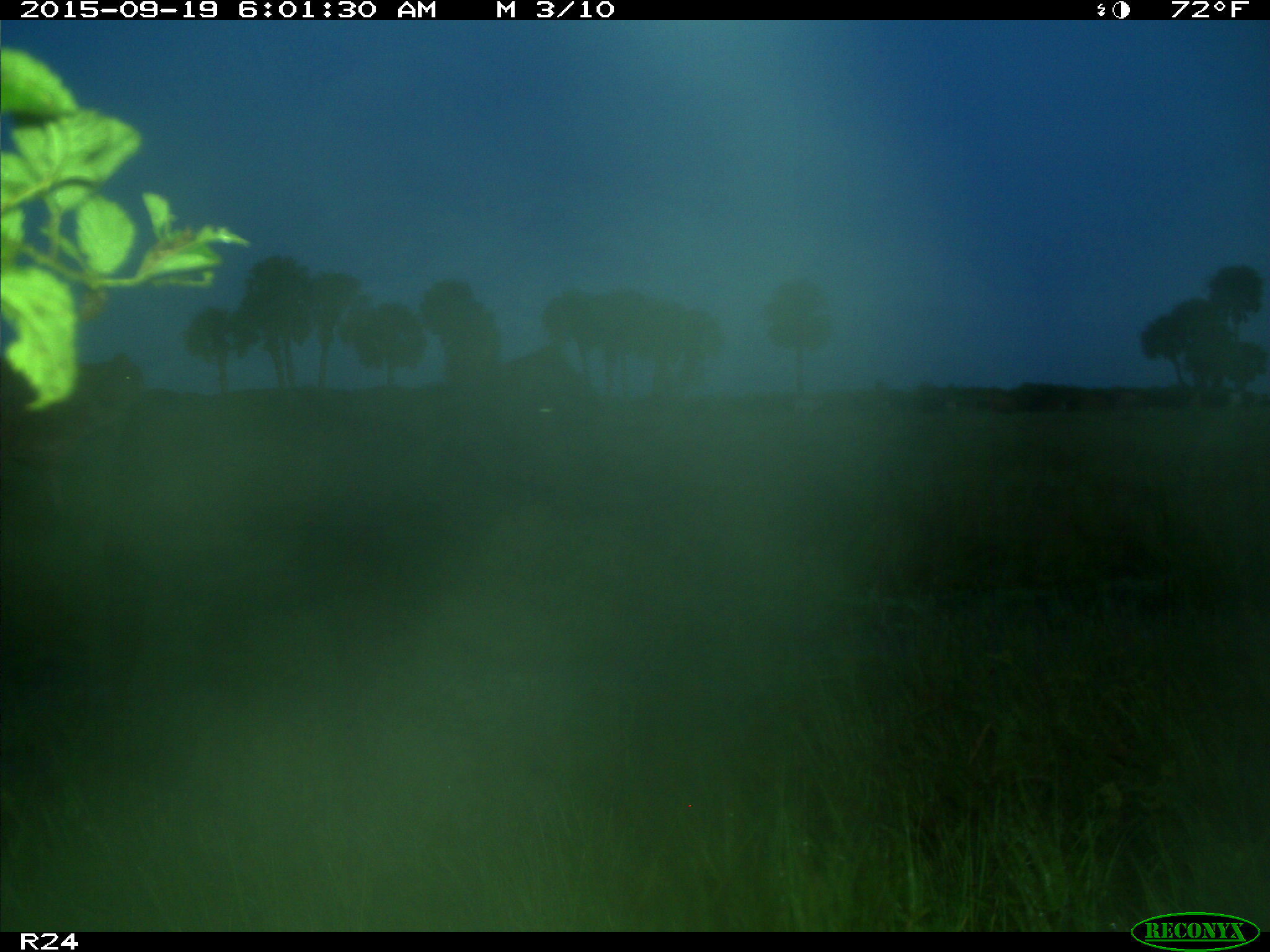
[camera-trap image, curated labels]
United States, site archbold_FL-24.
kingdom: Animalia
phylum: Chordata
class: Mammalia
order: Artiodactyla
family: Bovidae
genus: Bos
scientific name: Bos taurus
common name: domestic cow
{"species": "Bos taurus (domestic cow)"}